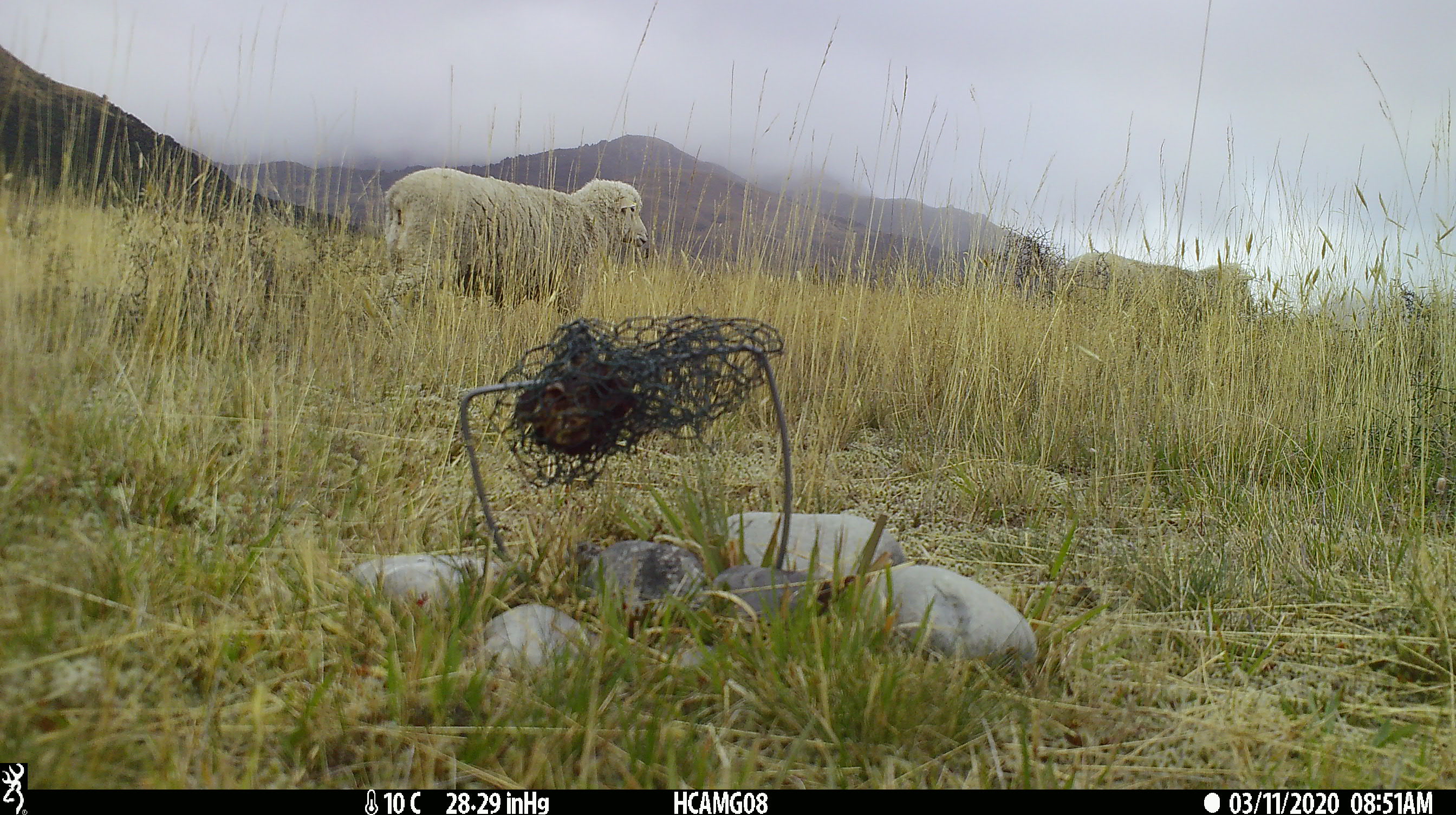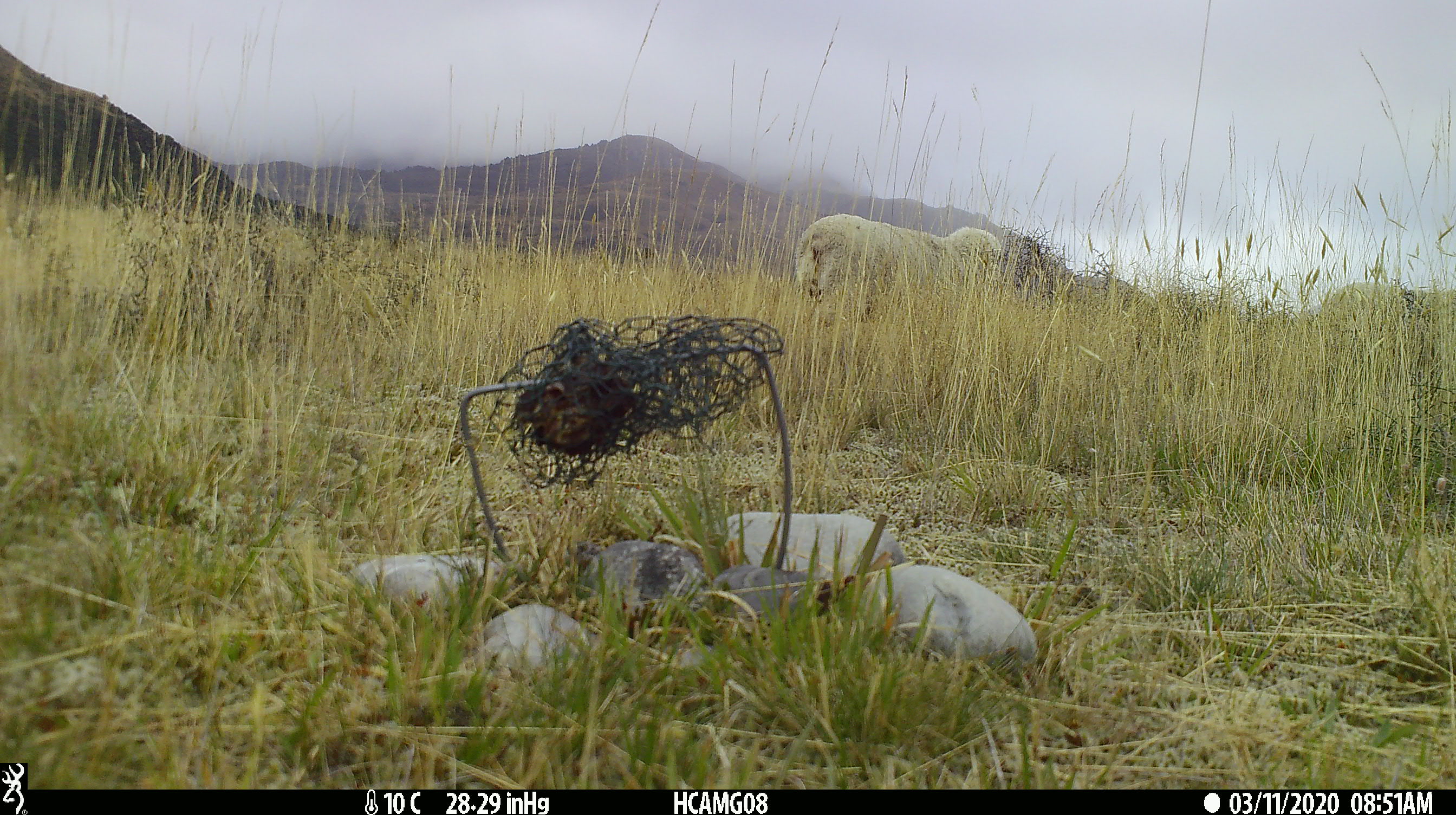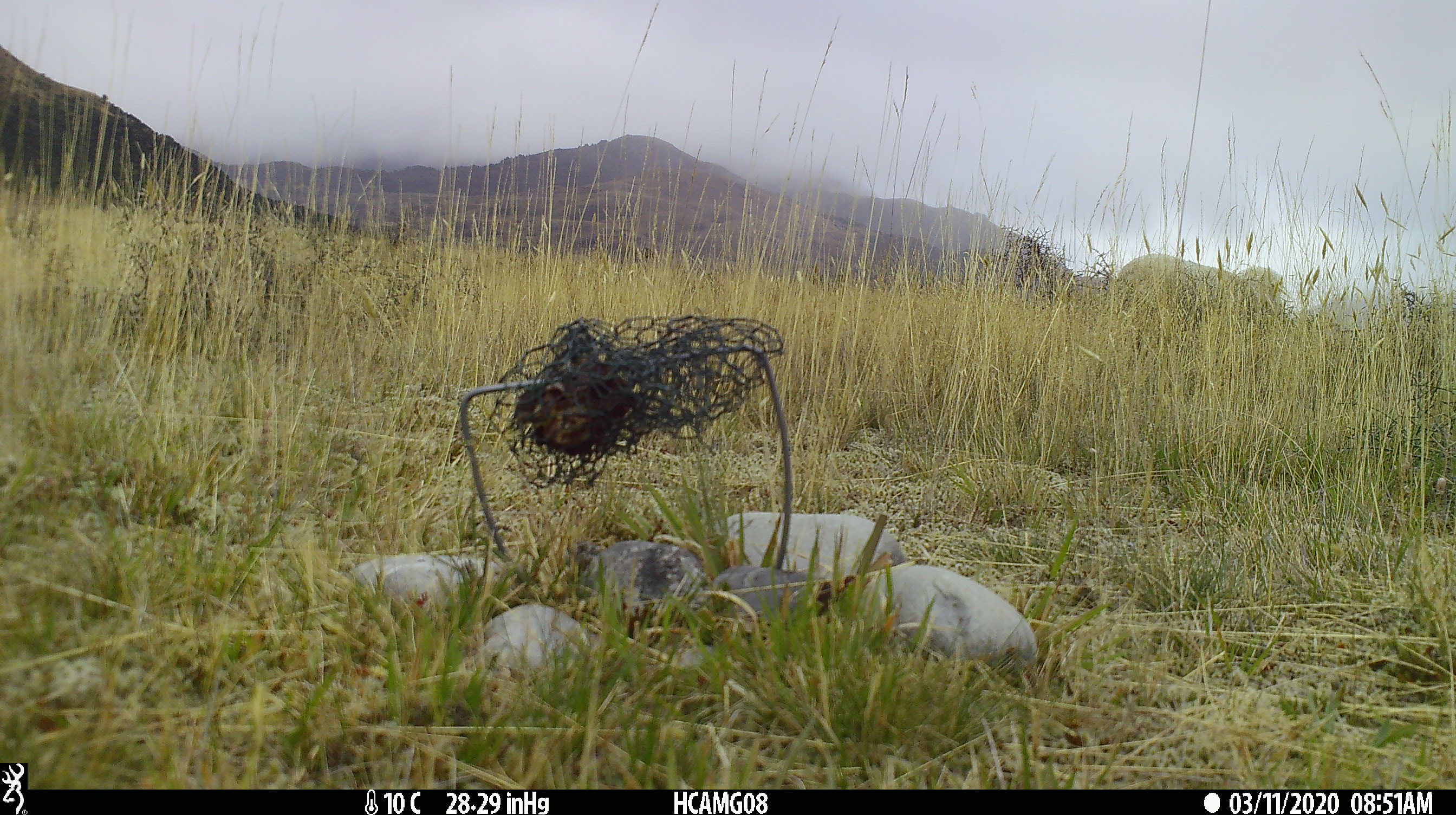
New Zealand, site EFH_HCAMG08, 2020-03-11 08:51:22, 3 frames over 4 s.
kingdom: Animalia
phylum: Chordata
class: Mammalia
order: Artiodactyla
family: Bovidae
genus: Ovis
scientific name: Ovis aries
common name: domestic sheep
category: sheep